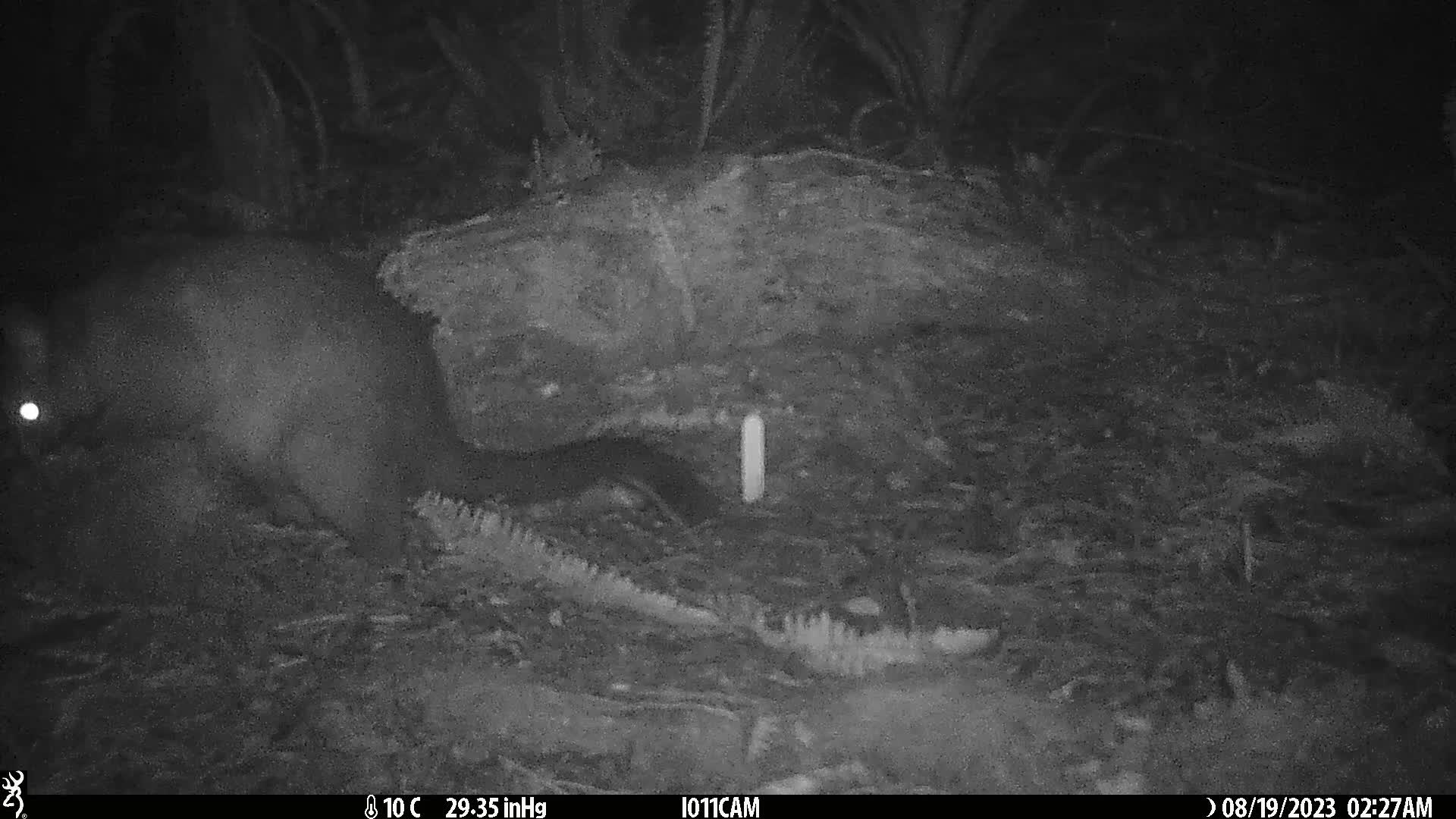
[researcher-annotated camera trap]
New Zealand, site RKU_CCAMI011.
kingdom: Animalia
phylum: Chordata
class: Mammalia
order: Diprotodontia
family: Phalangeridae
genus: Trichosurus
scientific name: Trichosurus vulpecula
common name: common brushtail possum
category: possum